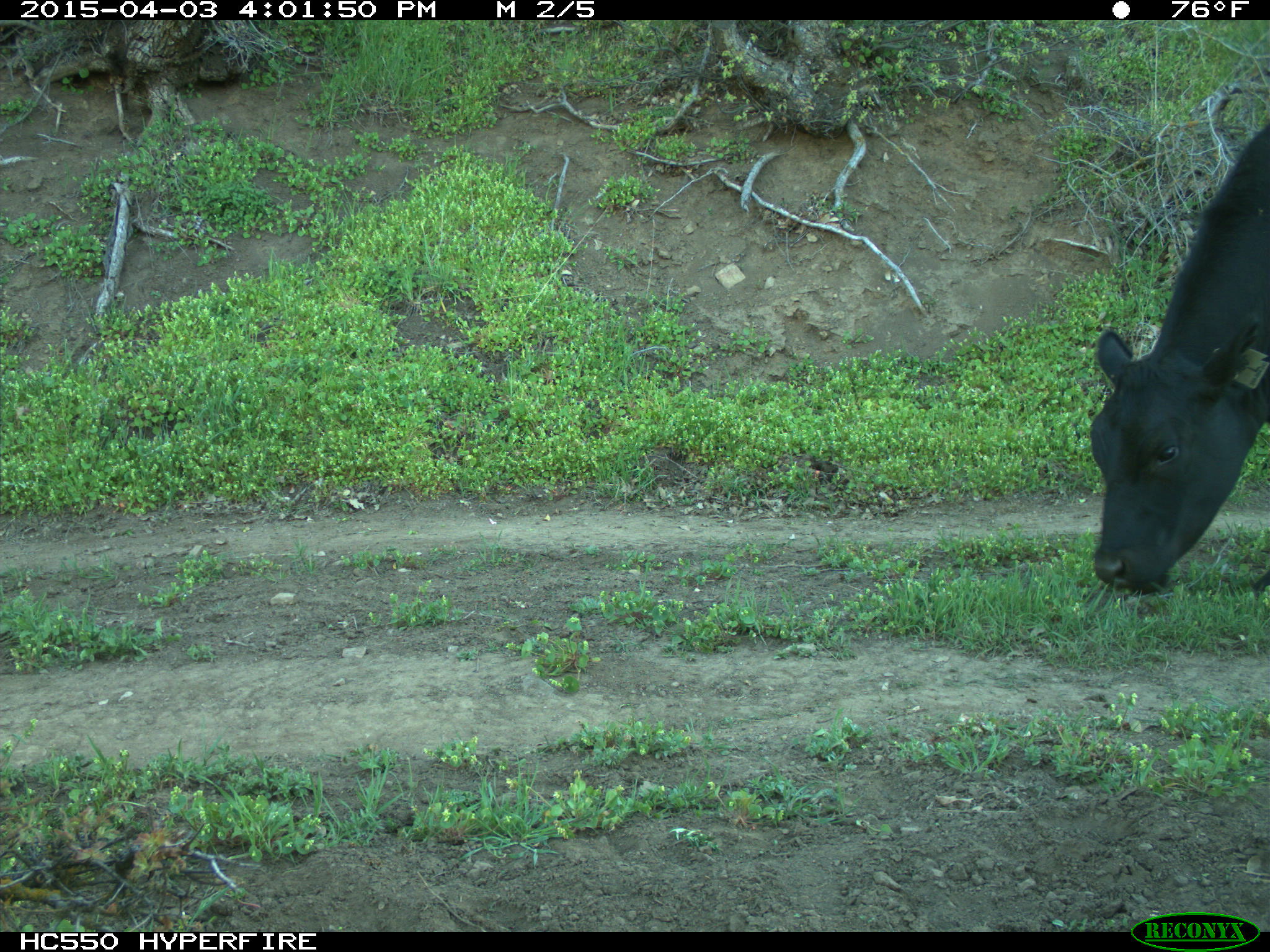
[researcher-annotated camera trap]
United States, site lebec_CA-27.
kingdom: Animalia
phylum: Chordata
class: Mammalia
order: Artiodactyla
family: Bovidae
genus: Bos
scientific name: Bos taurus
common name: domestic cow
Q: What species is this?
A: Bos taurus (domestic cow).